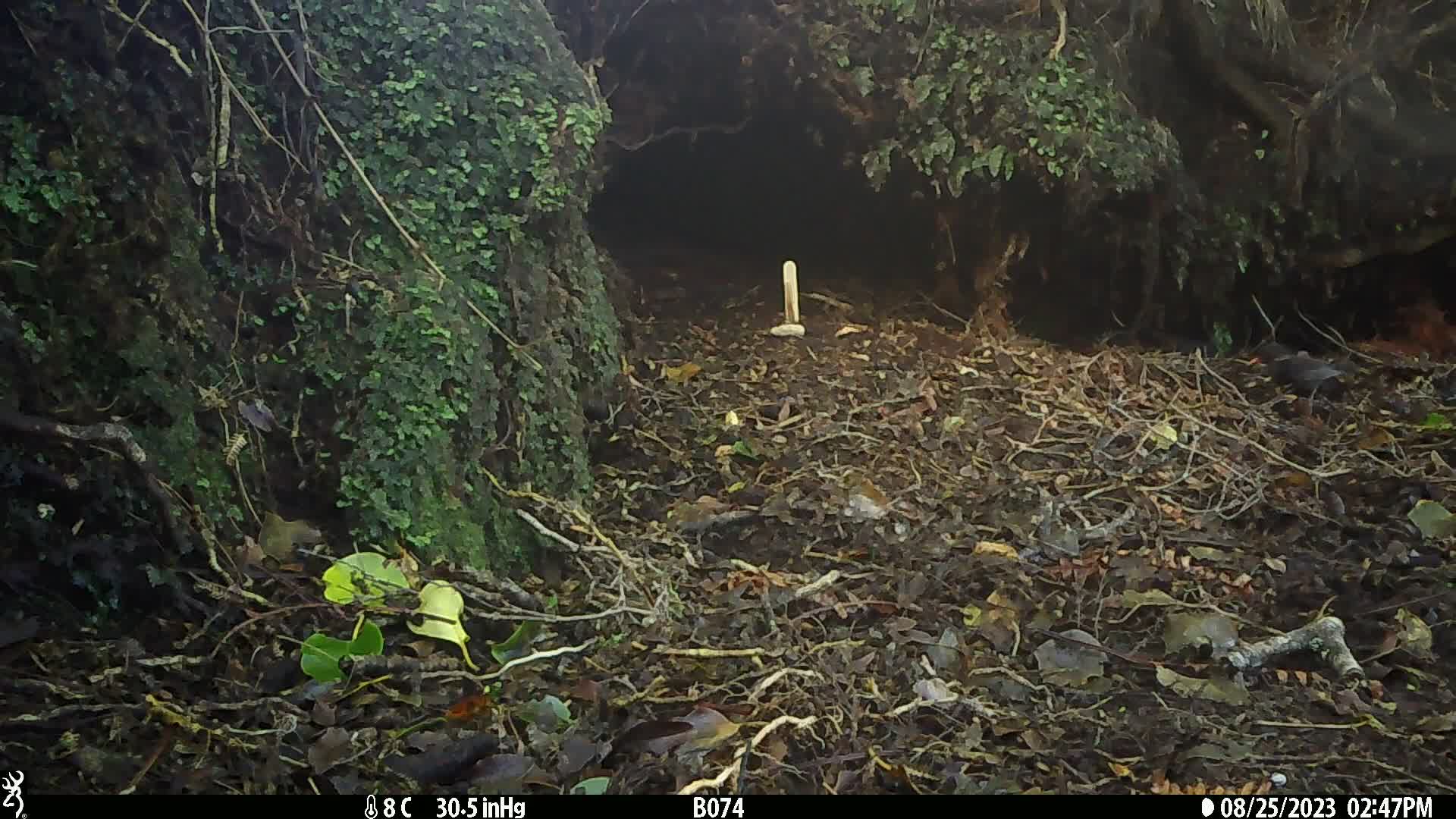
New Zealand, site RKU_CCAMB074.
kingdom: Animalia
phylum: Chordata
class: Aves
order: Passeriformes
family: Turdidae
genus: Turdus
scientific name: Turdus merula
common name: eurasian blackbird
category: blackbird